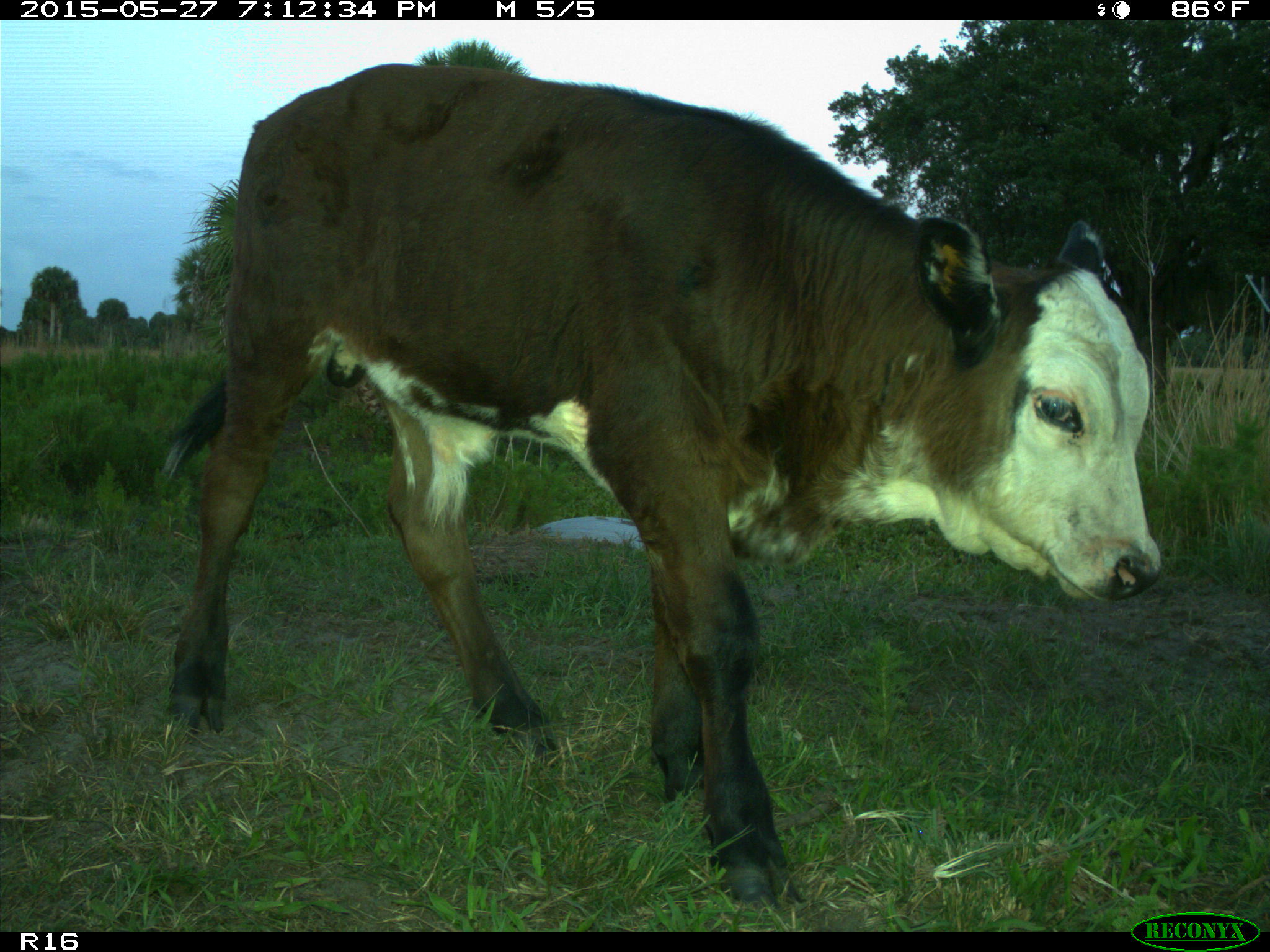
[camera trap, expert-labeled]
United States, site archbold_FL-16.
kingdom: Animalia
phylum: Chordata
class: Mammalia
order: Artiodactyla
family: Bovidae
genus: Bos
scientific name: Bos taurus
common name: domestic cow